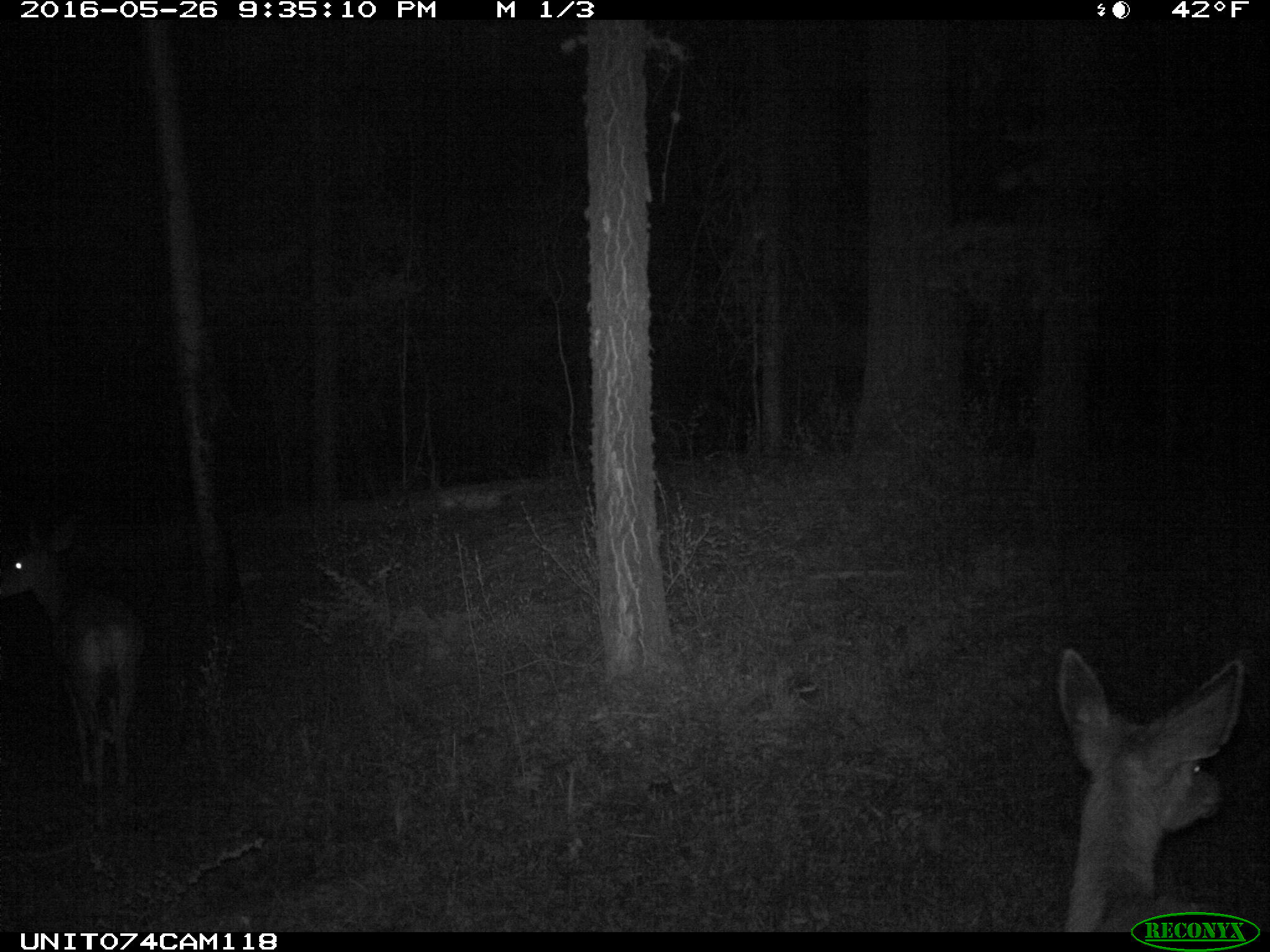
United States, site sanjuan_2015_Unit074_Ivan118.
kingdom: Animalia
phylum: Chordata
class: Mammalia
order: Artiodactyla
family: Cervidae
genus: Odocoileus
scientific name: Odocoileus hemionus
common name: mule deer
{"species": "Odocoileus hemionus (mule deer)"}